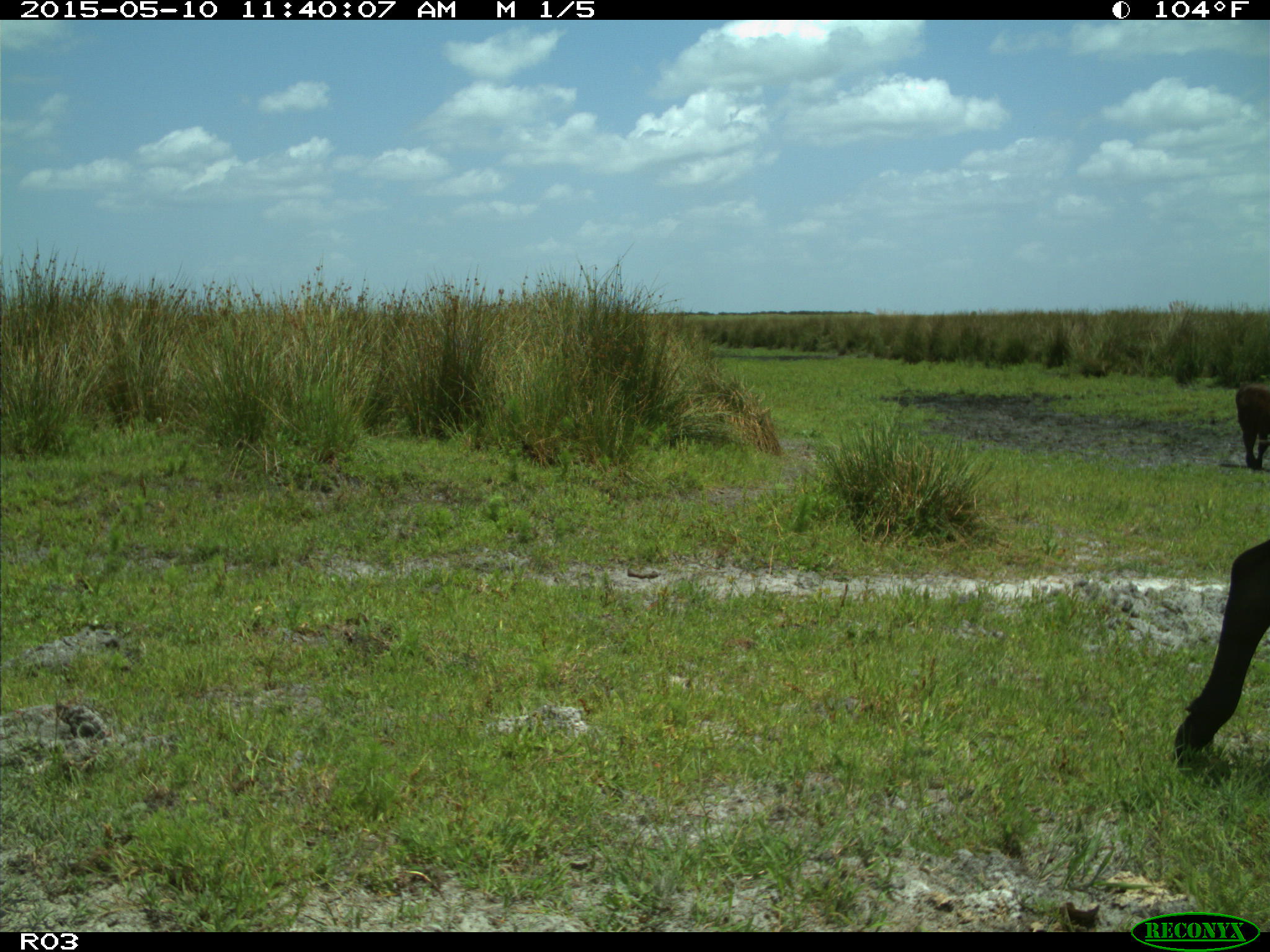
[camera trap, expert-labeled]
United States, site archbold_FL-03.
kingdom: Animalia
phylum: Chordata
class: Mammalia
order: Artiodactyla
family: Bovidae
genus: Bos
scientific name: Bos taurus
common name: domestic cow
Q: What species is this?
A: Bos taurus (domestic cow).